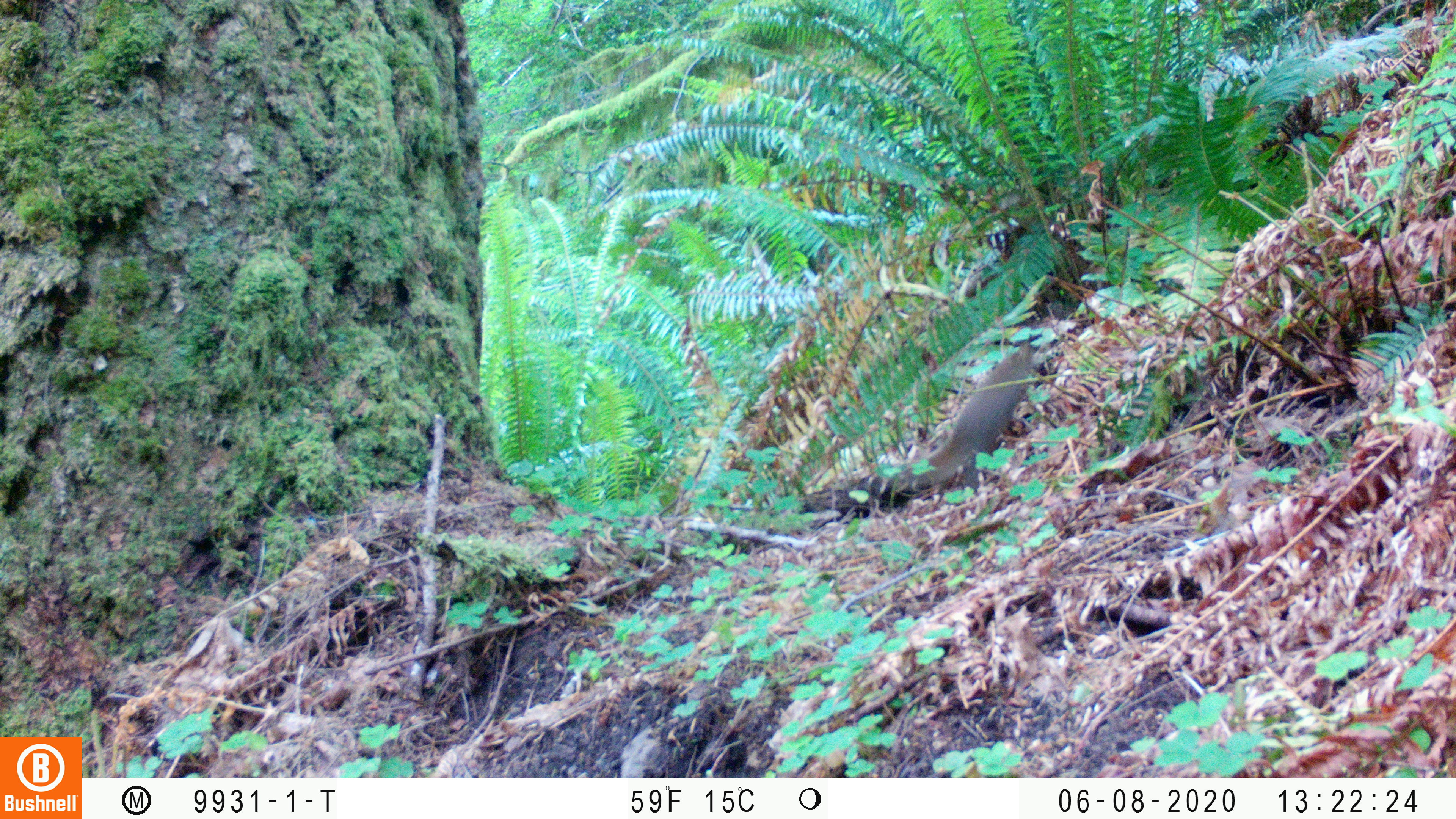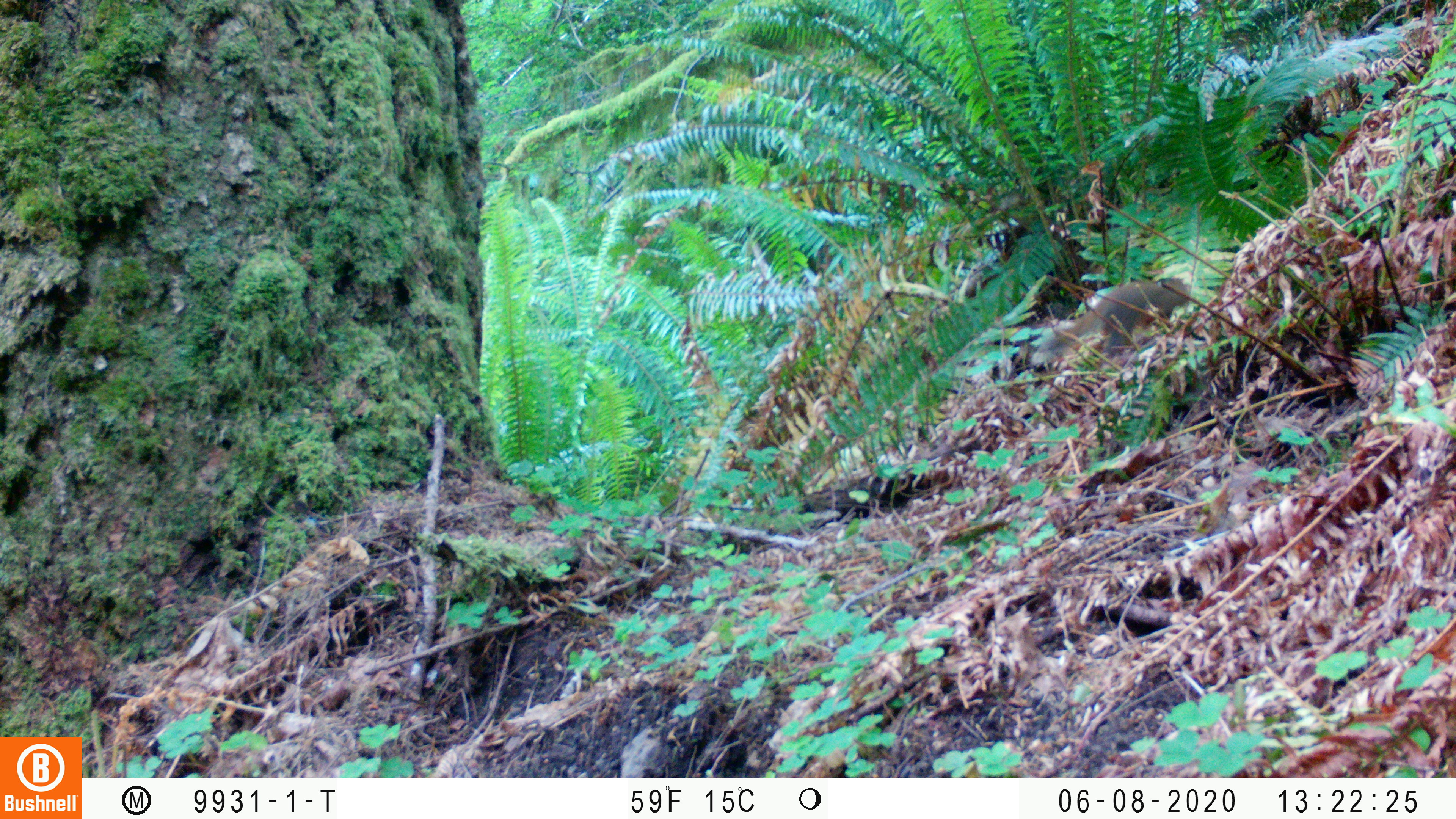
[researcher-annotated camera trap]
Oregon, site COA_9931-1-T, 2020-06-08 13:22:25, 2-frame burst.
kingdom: Animalia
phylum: Chordata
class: Mammalia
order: Rodentia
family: Sciuridae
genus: Tamiasciurus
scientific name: Tamiasciurus douglasii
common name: douglas squirrel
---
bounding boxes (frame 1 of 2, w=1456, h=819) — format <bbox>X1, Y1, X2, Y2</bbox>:
douglas squirrel: <bbox>885, 337, 1053, 502</bbox>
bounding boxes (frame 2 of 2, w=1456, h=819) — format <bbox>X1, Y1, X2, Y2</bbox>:
douglas squirrel: <bbox>1034, 271, 1201, 372</bbox>